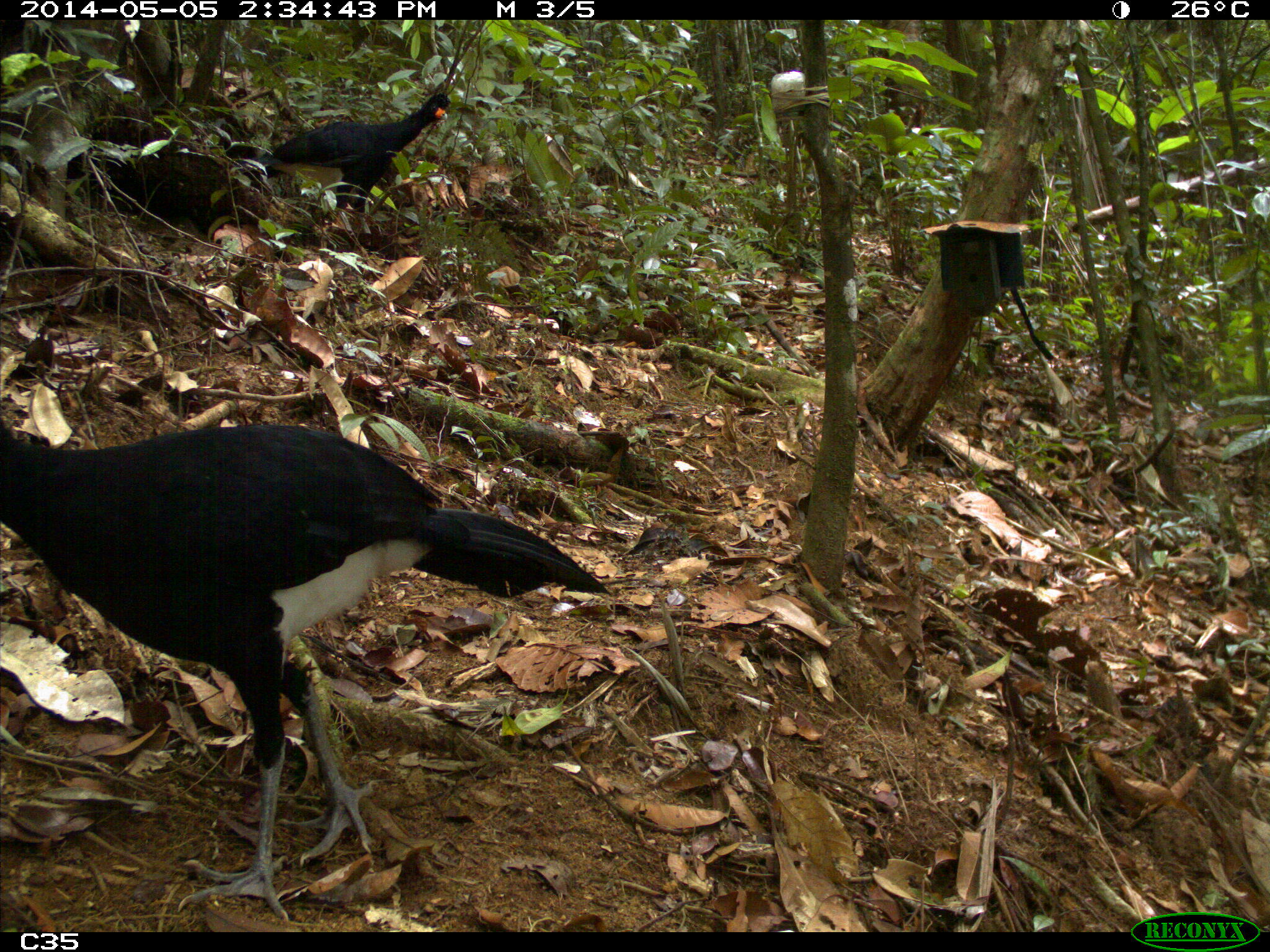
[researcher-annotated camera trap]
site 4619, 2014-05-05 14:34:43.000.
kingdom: Animalia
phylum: Chordata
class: Aves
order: Galliformes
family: Cracidae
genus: Crax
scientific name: Crax alector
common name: black curassow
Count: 2.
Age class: adult.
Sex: female.